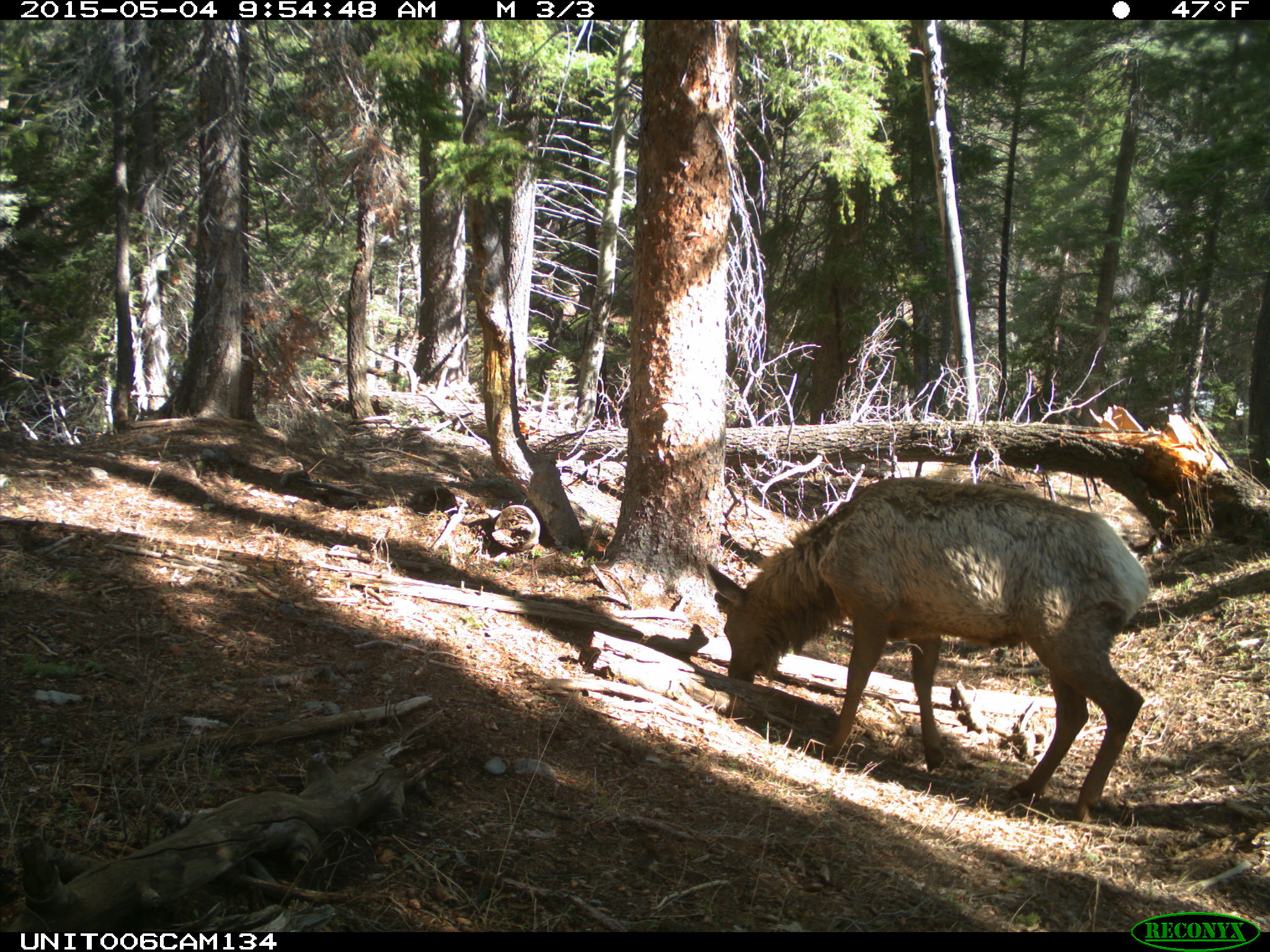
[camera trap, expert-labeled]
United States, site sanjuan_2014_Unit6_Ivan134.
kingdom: Animalia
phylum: Chordata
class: Mammalia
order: Artiodactyla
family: Cervidae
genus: Cervus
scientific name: Cervus elaphus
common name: red deer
Cervus elaphus (red deer).